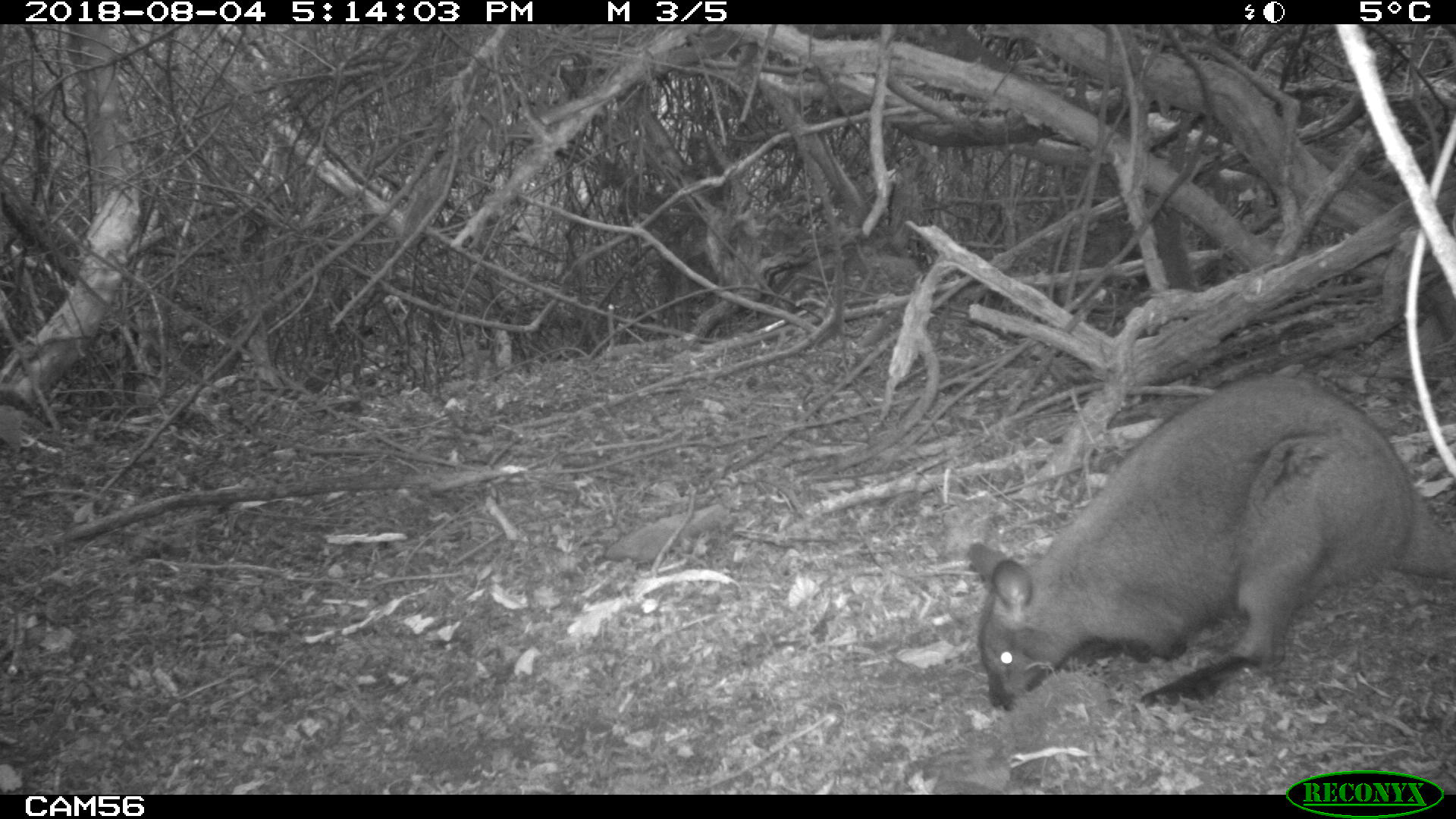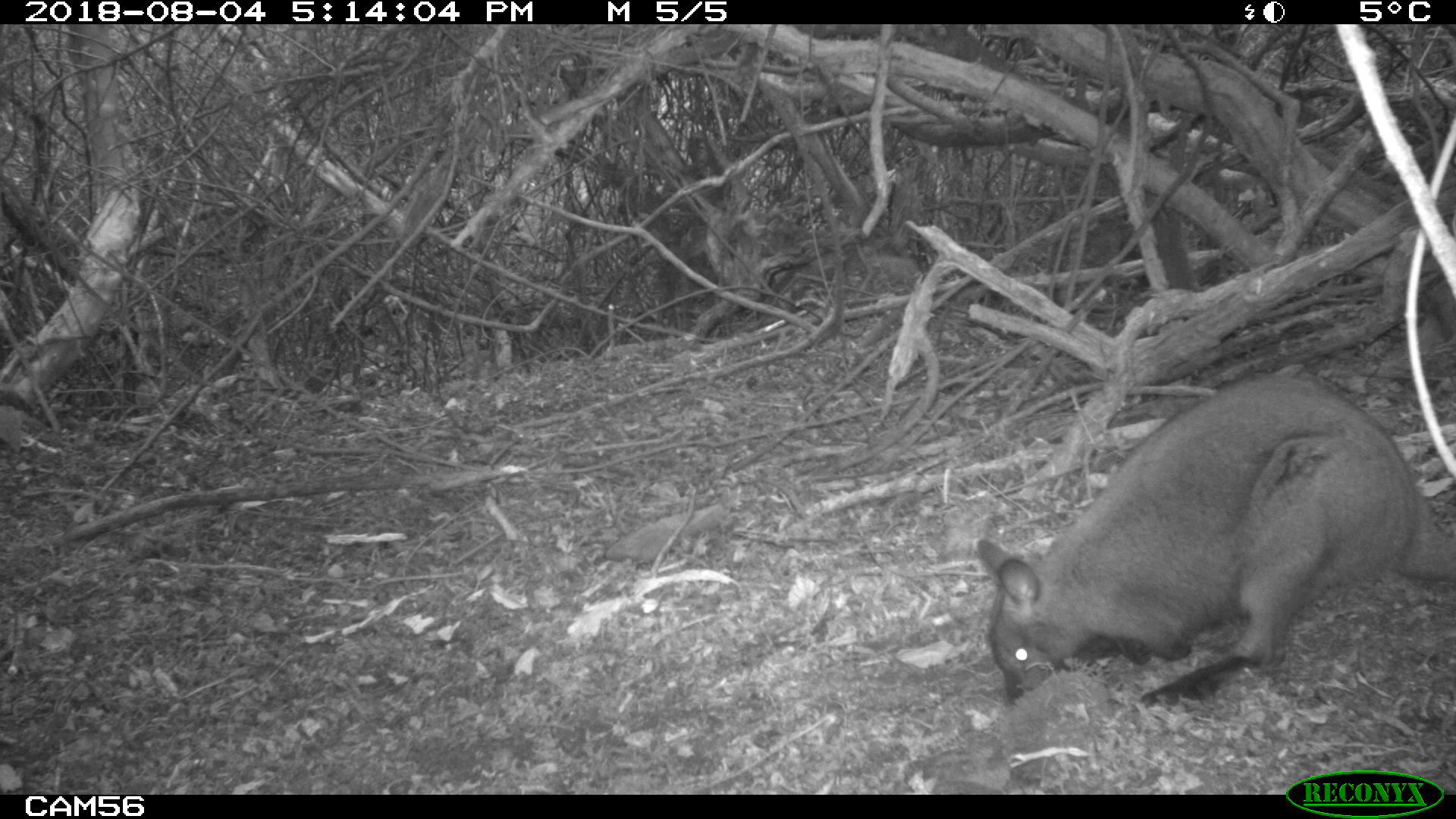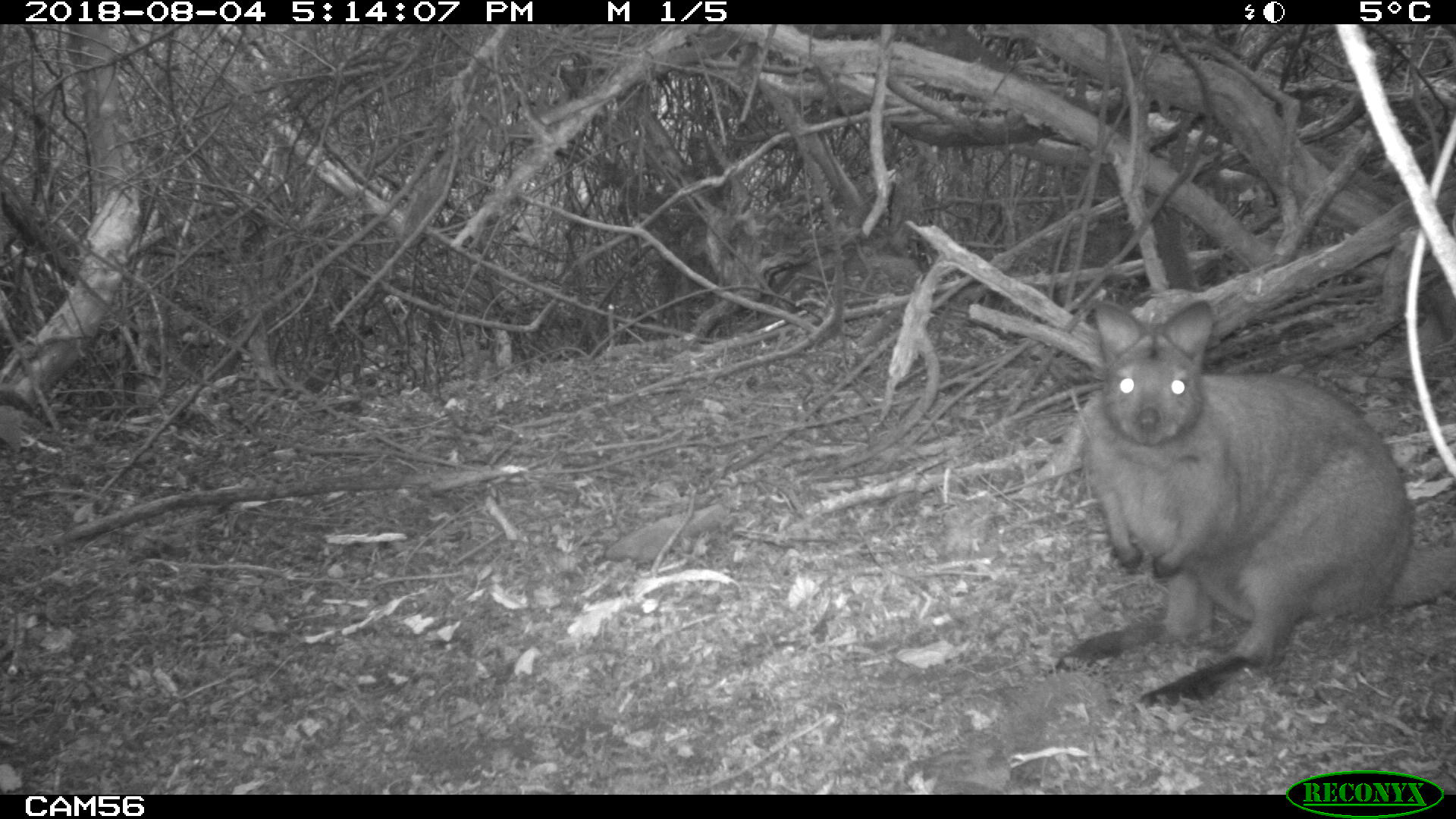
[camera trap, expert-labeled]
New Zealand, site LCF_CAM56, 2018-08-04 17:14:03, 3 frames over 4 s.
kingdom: Animalia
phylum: Chordata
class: Mammalia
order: Diprotodontia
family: Macropodidae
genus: Notamacropus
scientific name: Notamacropus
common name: wallaby